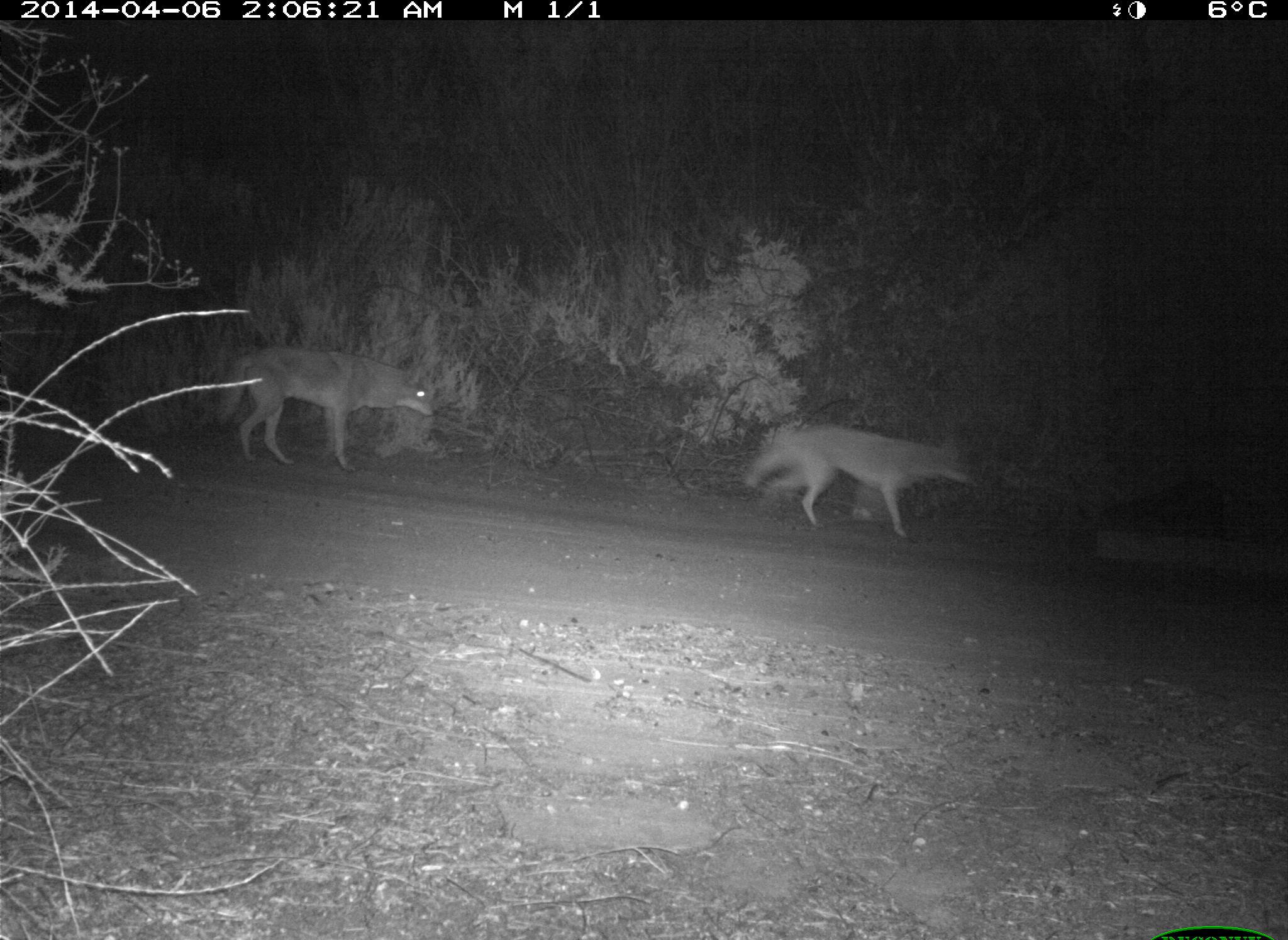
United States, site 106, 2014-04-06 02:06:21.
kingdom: Animalia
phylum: Chordata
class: Mammalia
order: Carnivora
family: Canidae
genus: Canis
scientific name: Canis latrans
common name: coyote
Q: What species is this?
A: Coyote (Canis latrans).